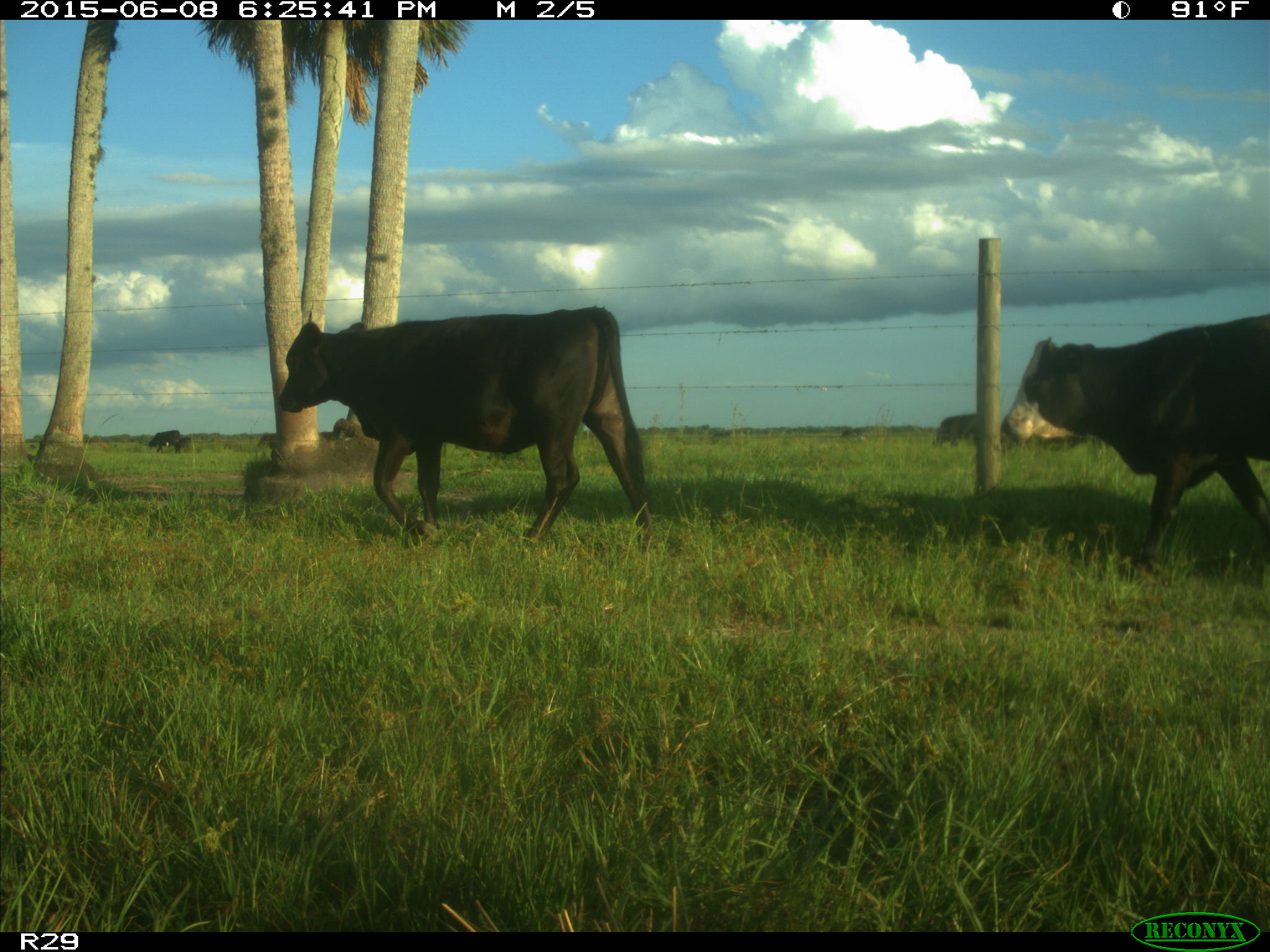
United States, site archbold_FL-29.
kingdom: Animalia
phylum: Chordata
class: Mammalia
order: Artiodactyla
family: Bovidae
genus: Bos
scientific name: Bos taurus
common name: domestic cow